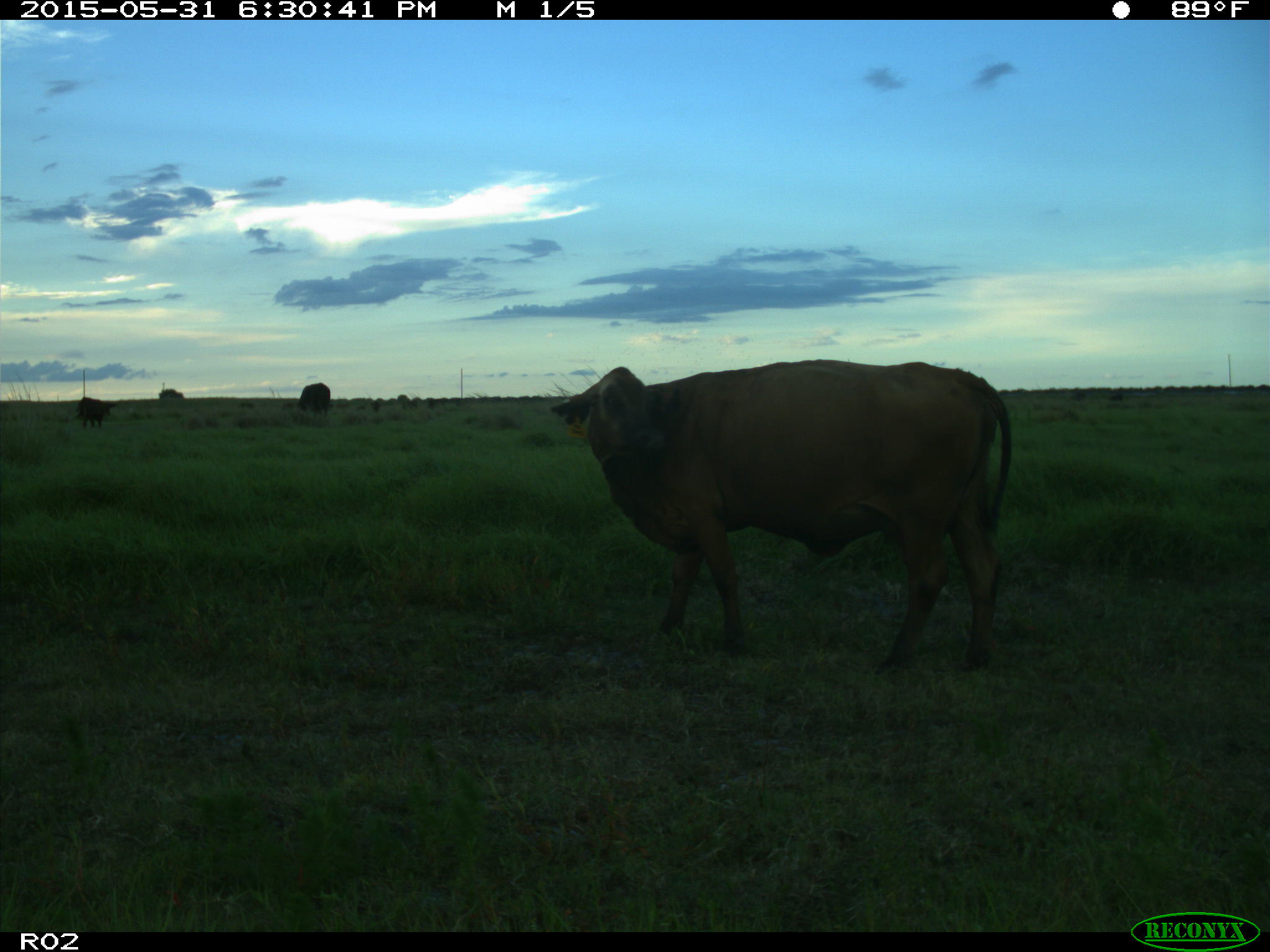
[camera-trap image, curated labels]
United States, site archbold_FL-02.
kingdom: Animalia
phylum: Chordata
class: Mammalia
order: Artiodactyla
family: Bovidae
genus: Bos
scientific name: Bos taurus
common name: domestic cow